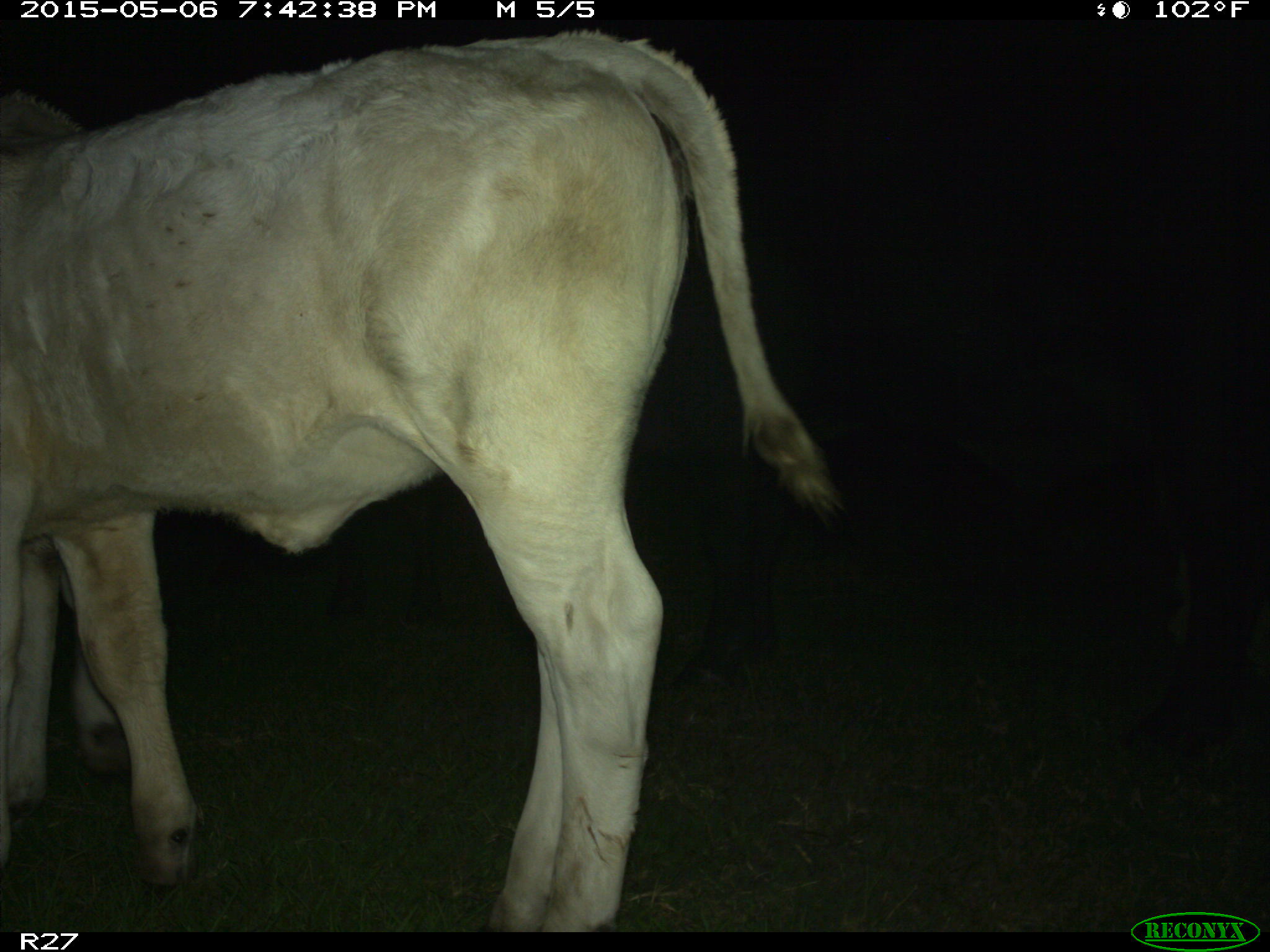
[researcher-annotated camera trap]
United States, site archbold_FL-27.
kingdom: Animalia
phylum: Chordata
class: Mammalia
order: Artiodactyla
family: Bovidae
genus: Bos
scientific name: Bos taurus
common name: domestic cow